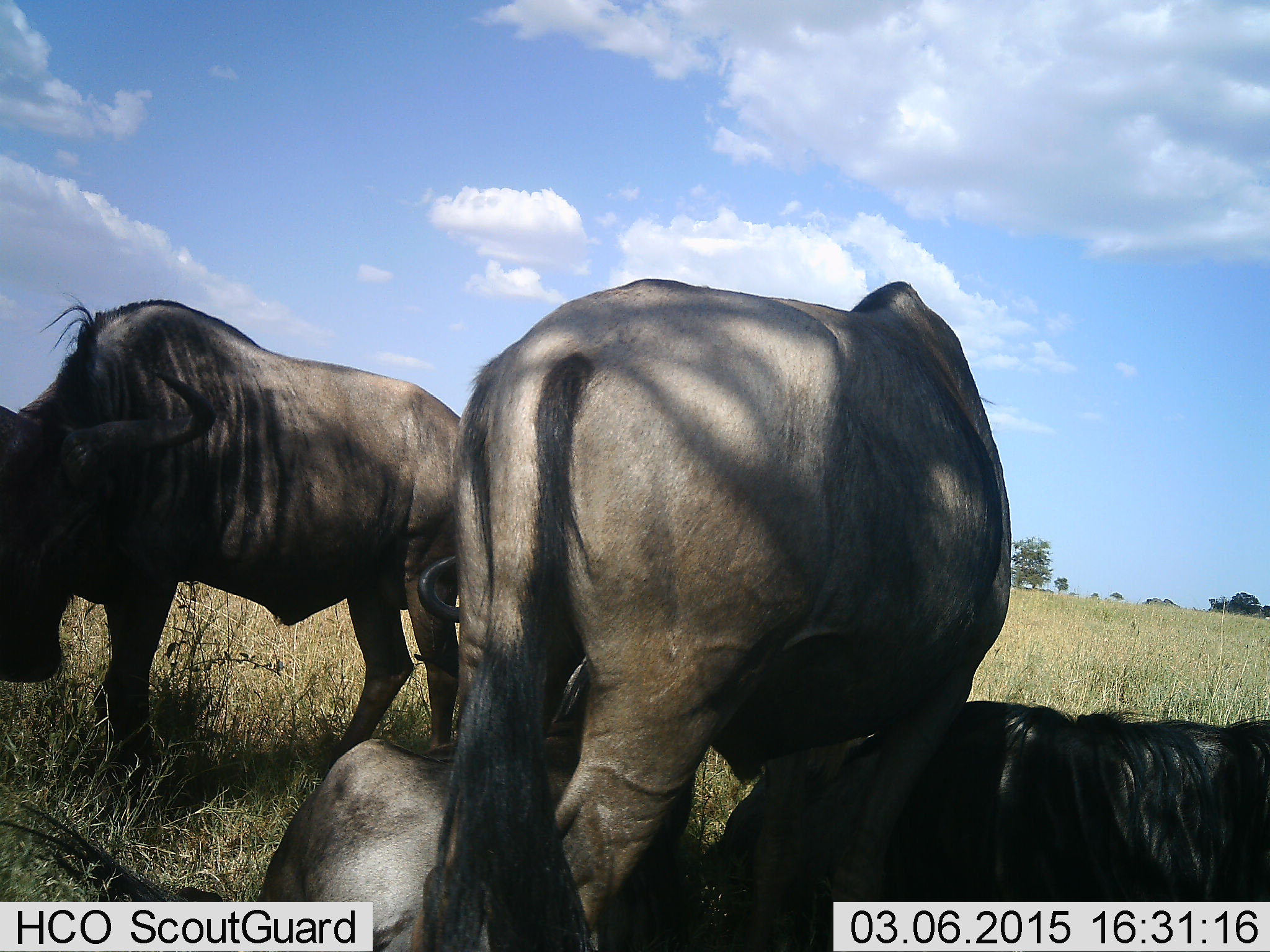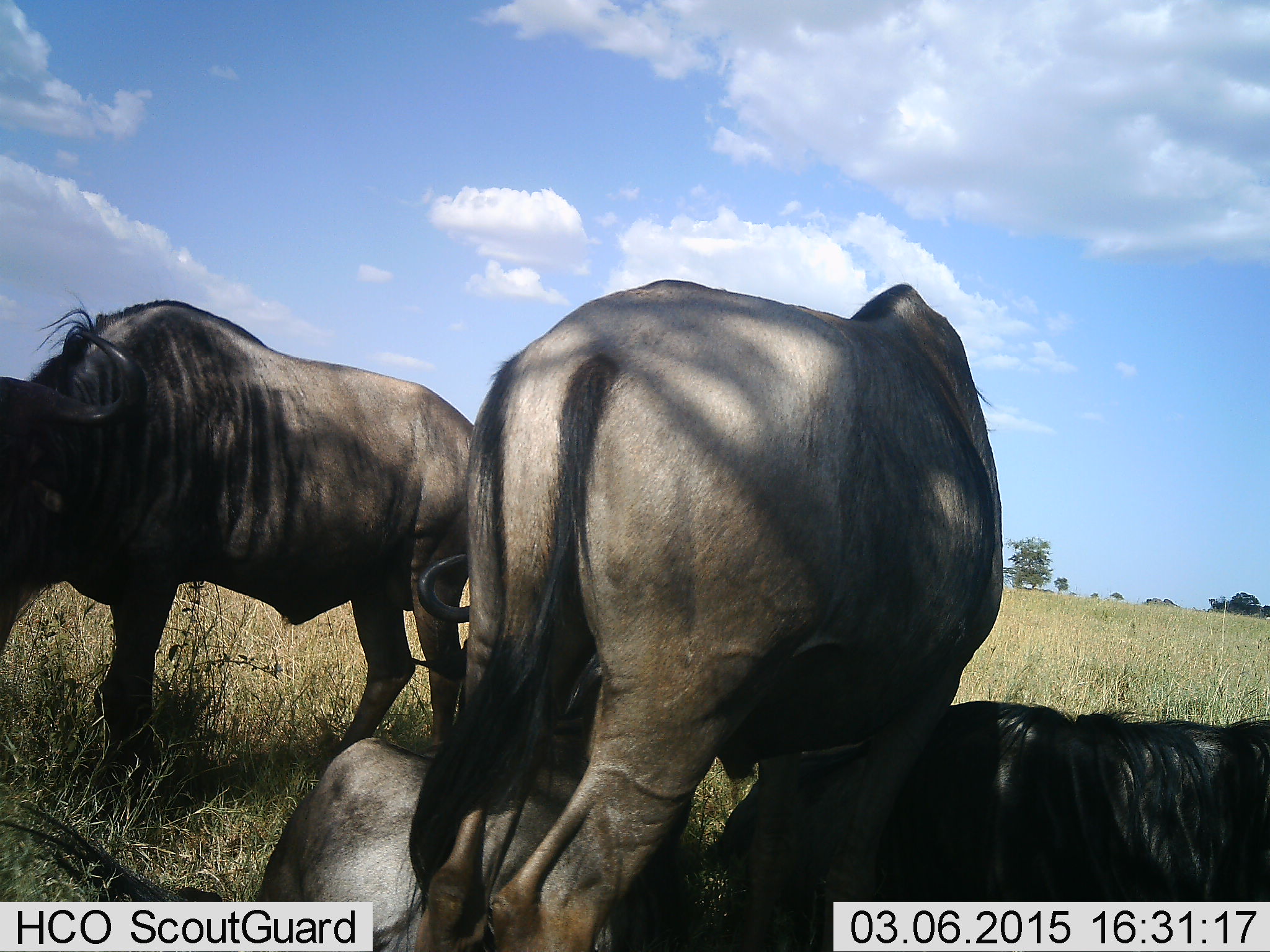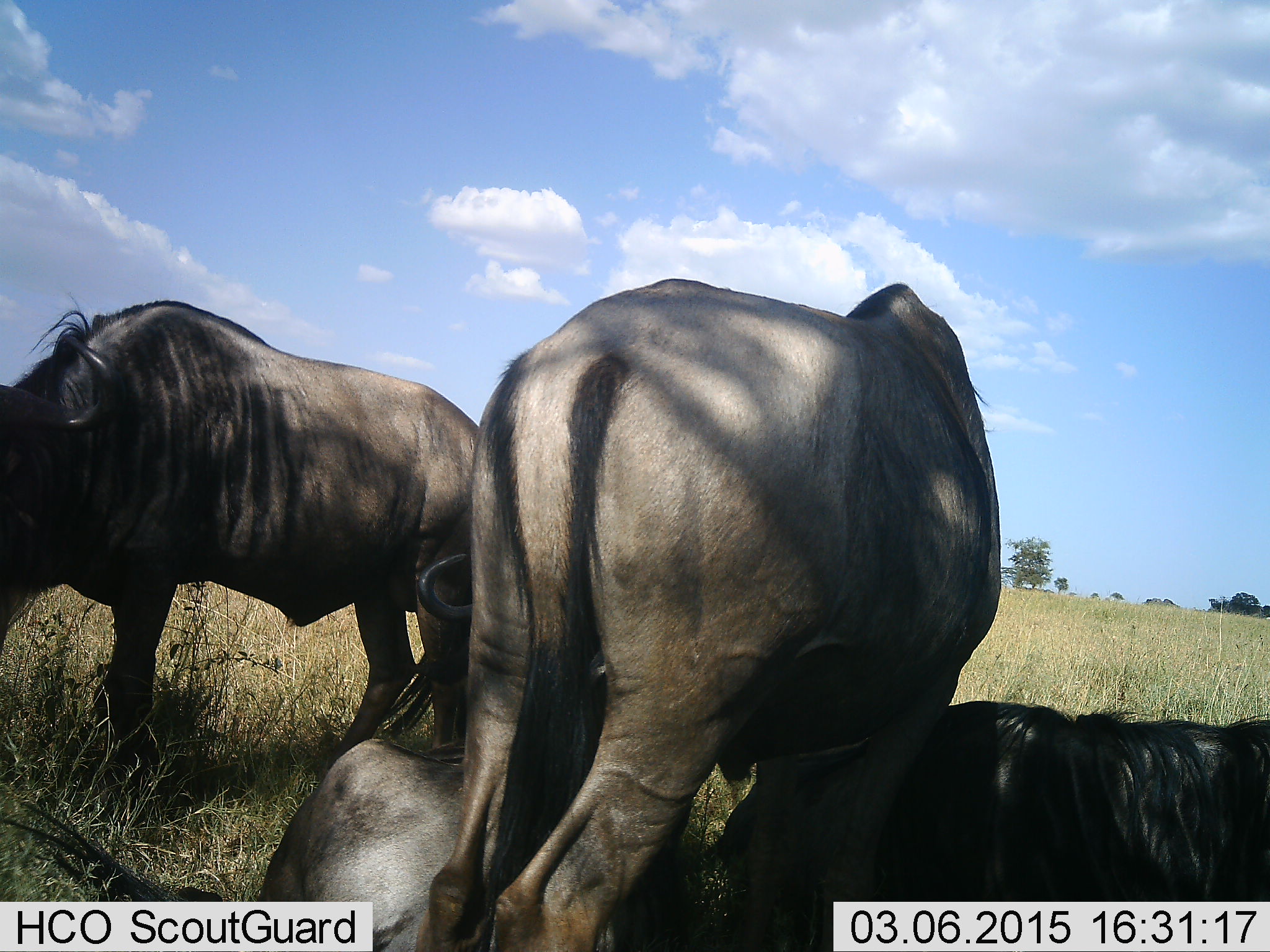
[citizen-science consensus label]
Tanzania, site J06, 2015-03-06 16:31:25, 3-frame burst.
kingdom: Animalia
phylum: Chordata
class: Mammalia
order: Artiodactyla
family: Bovidae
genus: Connochaetes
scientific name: Connochaetes taurinus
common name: blue wildebeest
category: wildebeest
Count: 4.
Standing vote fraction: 90%.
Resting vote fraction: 80%.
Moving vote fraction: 0%.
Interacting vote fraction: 0%.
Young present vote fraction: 0%.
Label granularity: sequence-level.